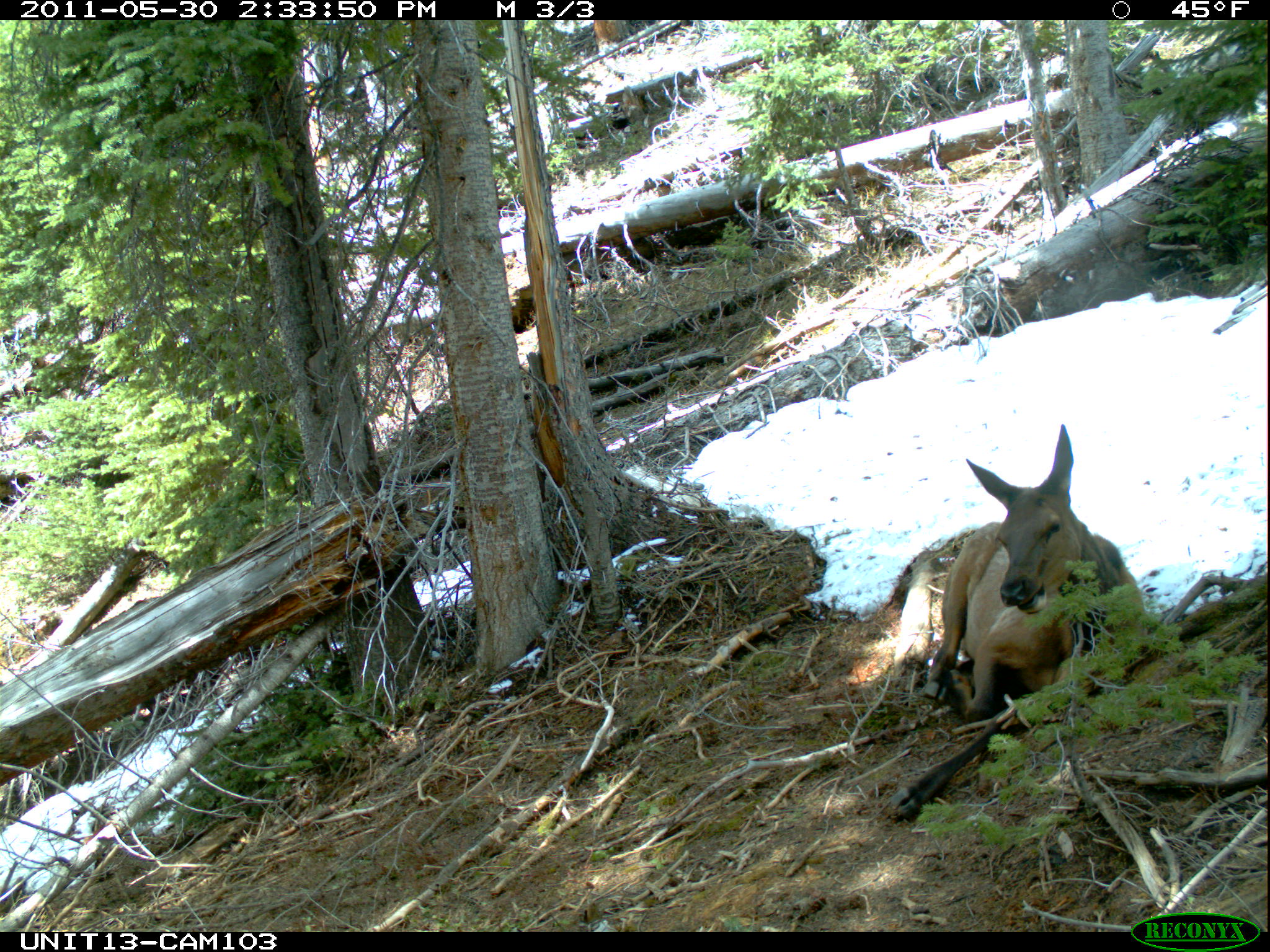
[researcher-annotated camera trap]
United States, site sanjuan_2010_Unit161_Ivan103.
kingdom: Animalia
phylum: Chordata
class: Mammalia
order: Artiodactyla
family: Cervidae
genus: Cervus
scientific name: Cervus elaphus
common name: red deer